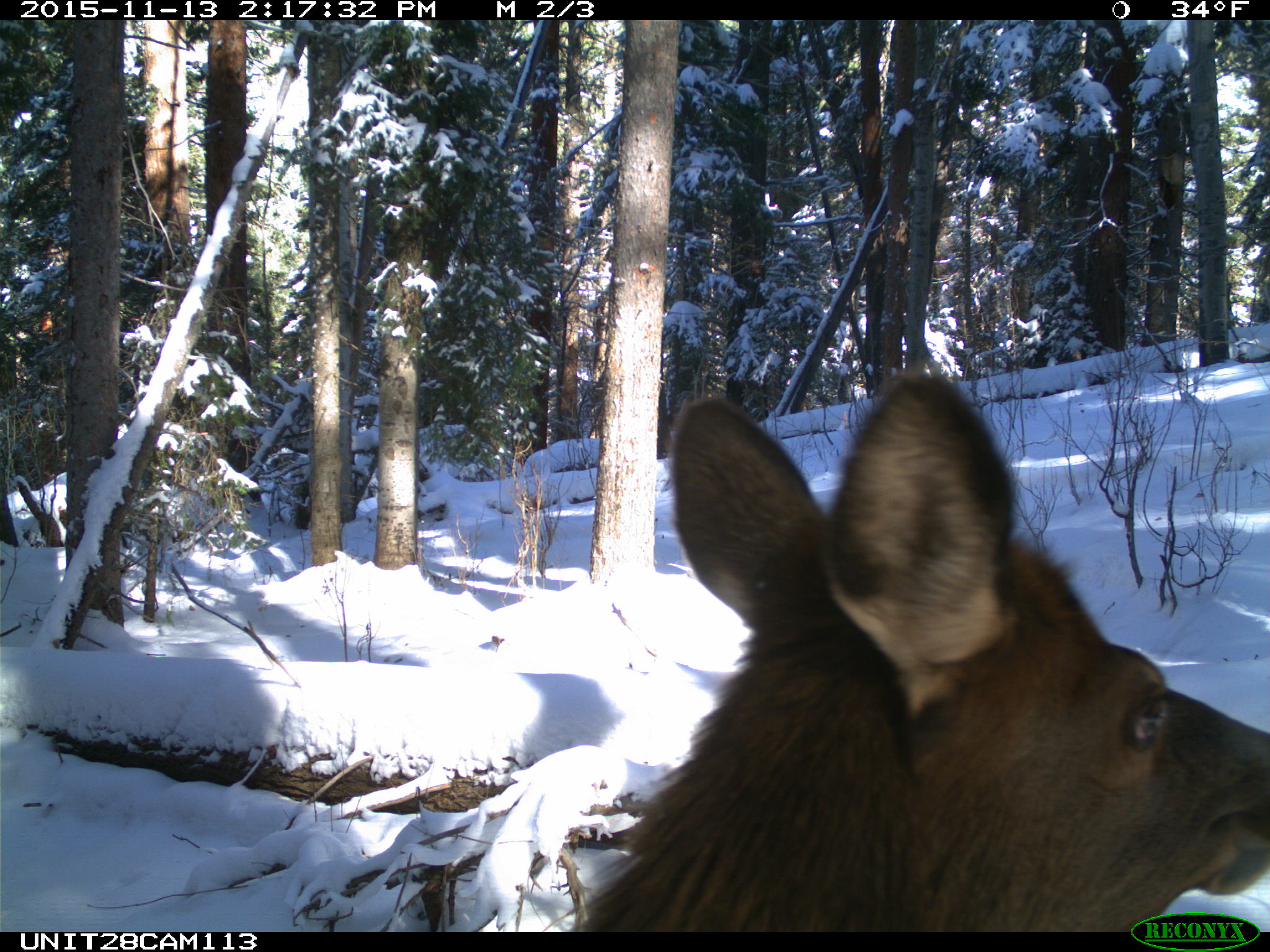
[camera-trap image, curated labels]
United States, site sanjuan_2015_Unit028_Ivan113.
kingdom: Animalia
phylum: Chordata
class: Mammalia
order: Artiodactyla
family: Cervidae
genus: Cervus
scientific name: Cervus elaphus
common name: red deer